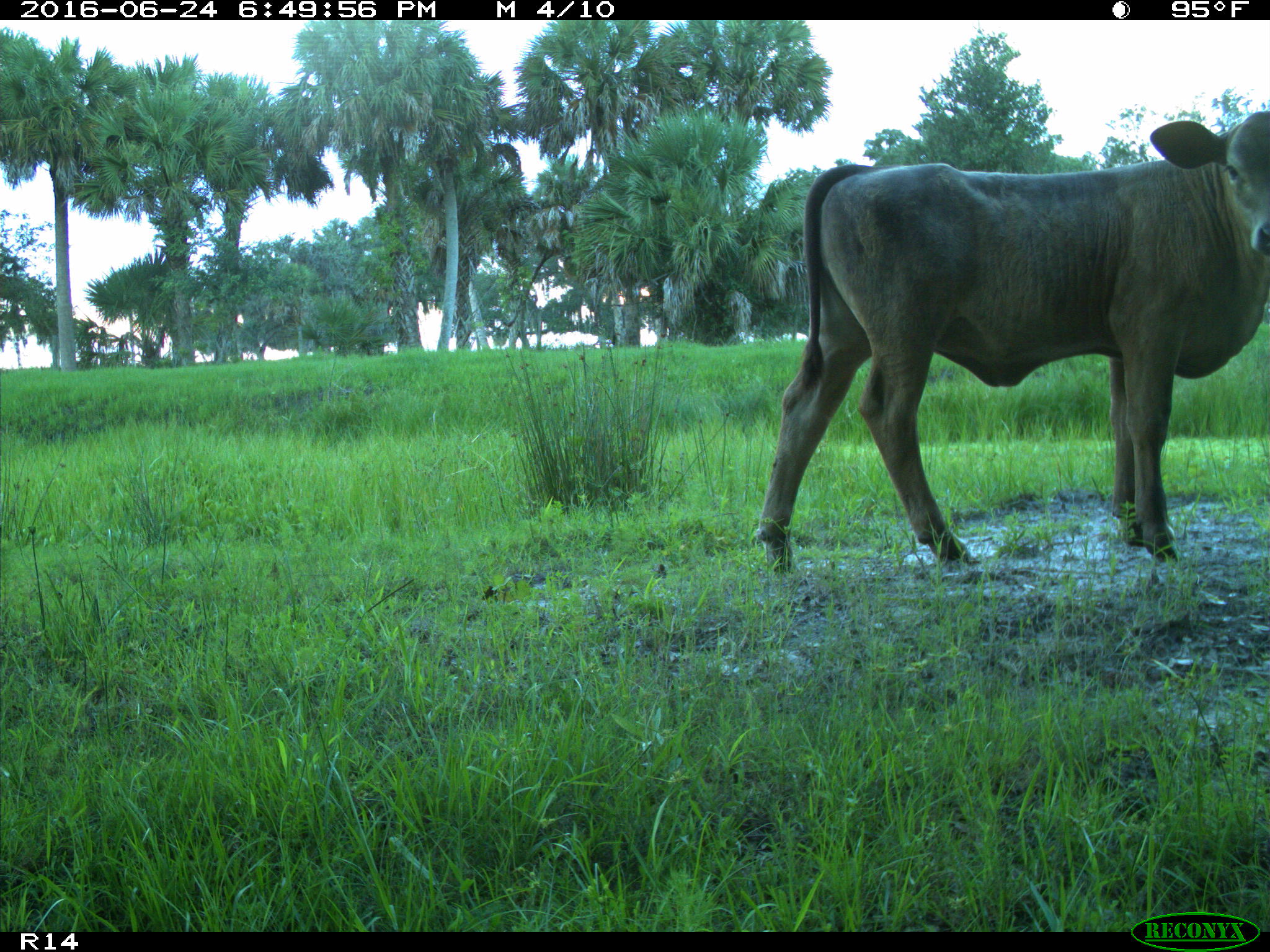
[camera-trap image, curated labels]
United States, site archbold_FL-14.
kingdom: Animalia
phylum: Chordata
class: Mammalia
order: Artiodactyla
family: Bovidae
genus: Bos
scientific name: Bos taurus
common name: domestic cow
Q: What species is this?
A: Bos taurus (domestic cow).